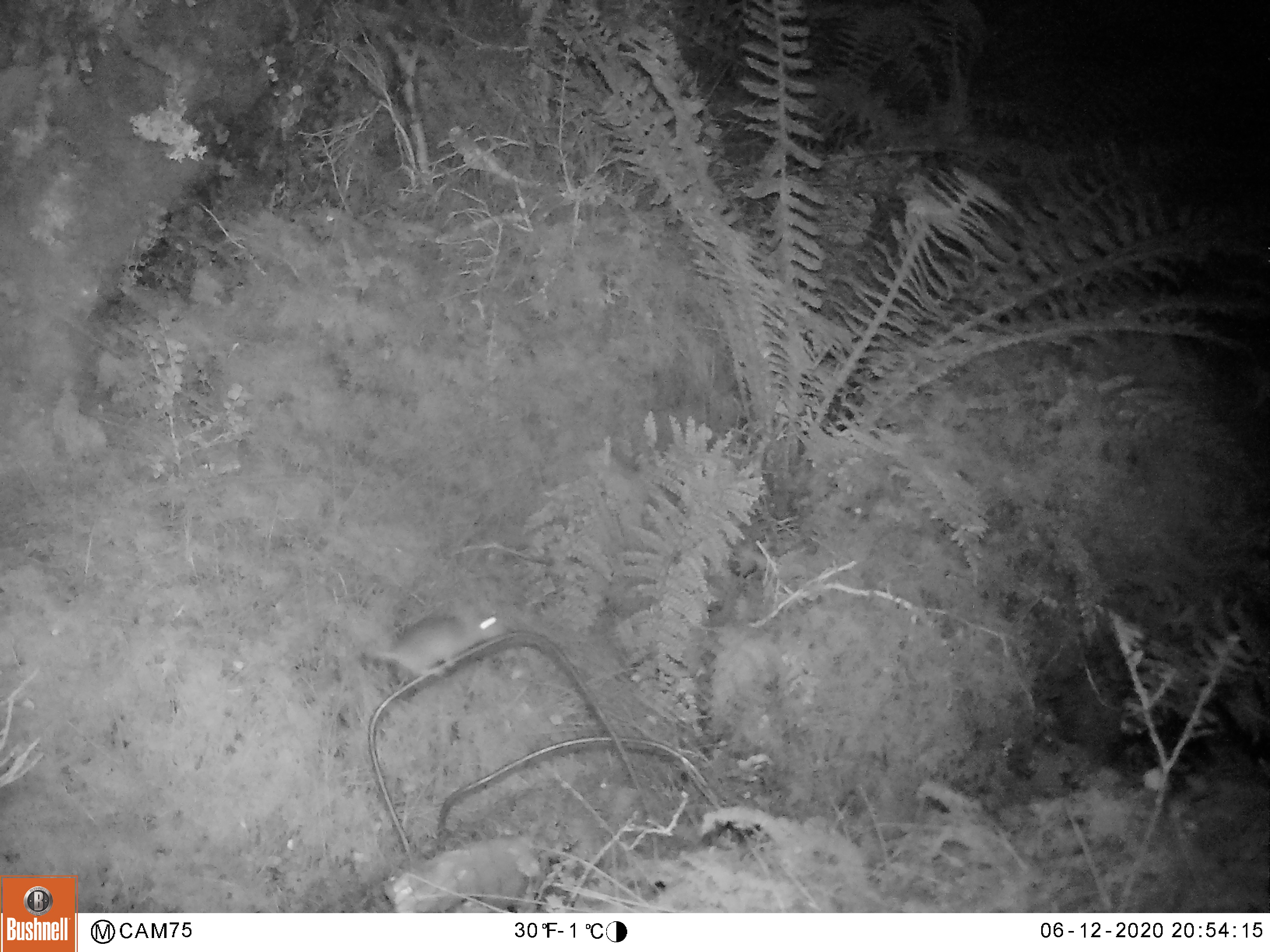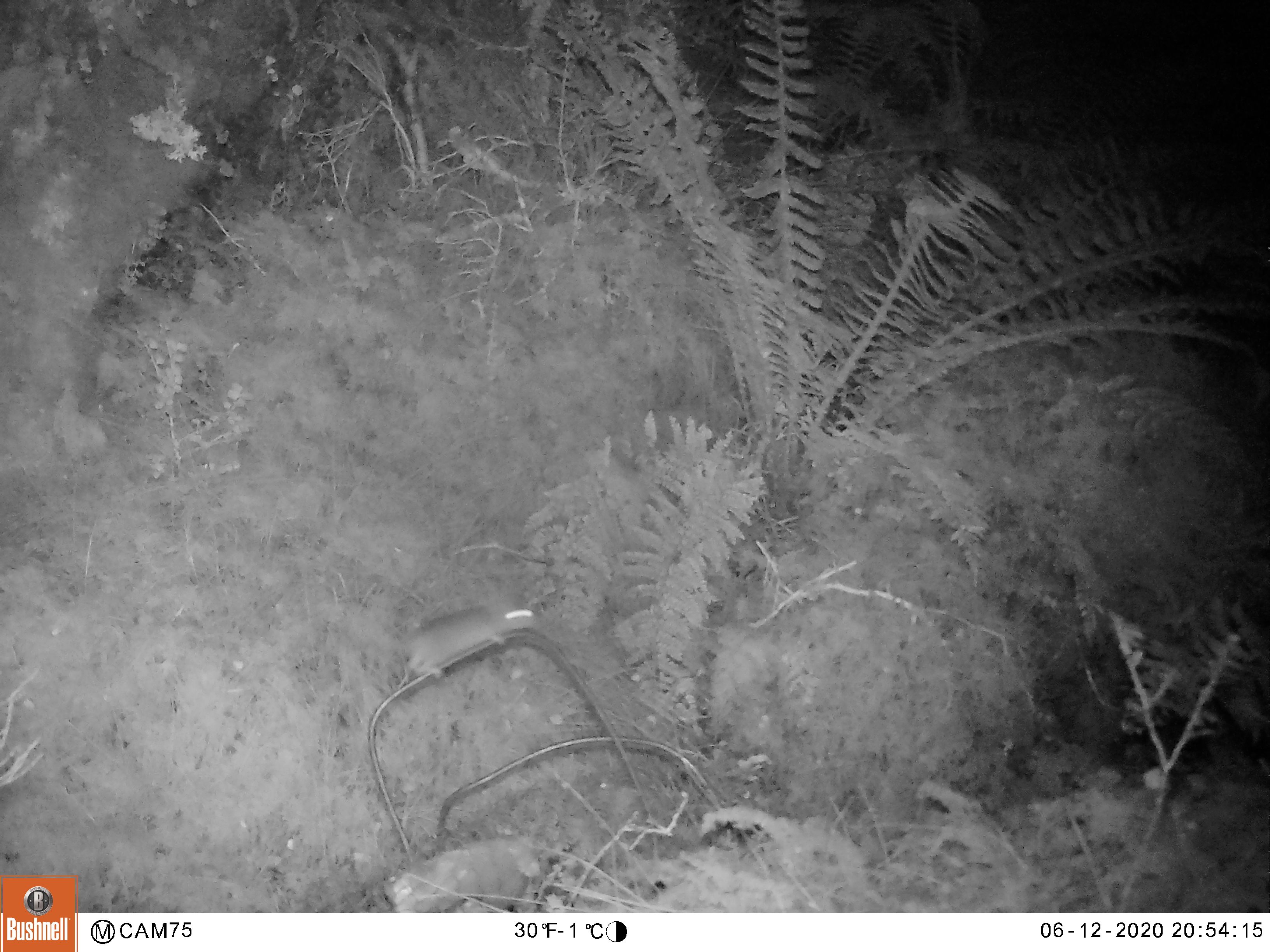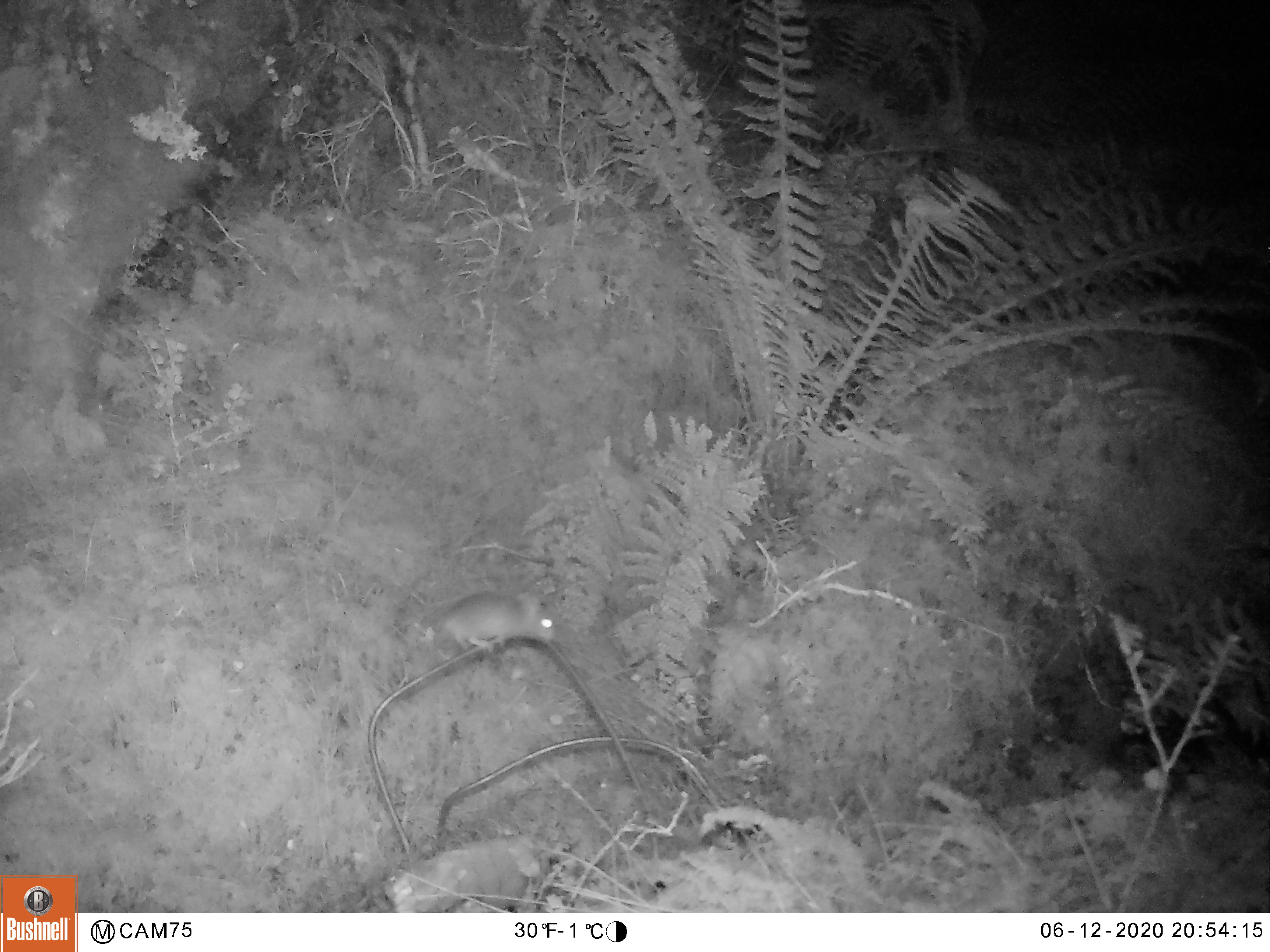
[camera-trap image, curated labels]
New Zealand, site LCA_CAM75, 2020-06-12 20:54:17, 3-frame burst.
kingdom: Animalia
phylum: Chordata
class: Mammalia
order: Rodentia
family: Muridae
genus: Mus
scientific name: Mus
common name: mouse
Mouse (Mus).